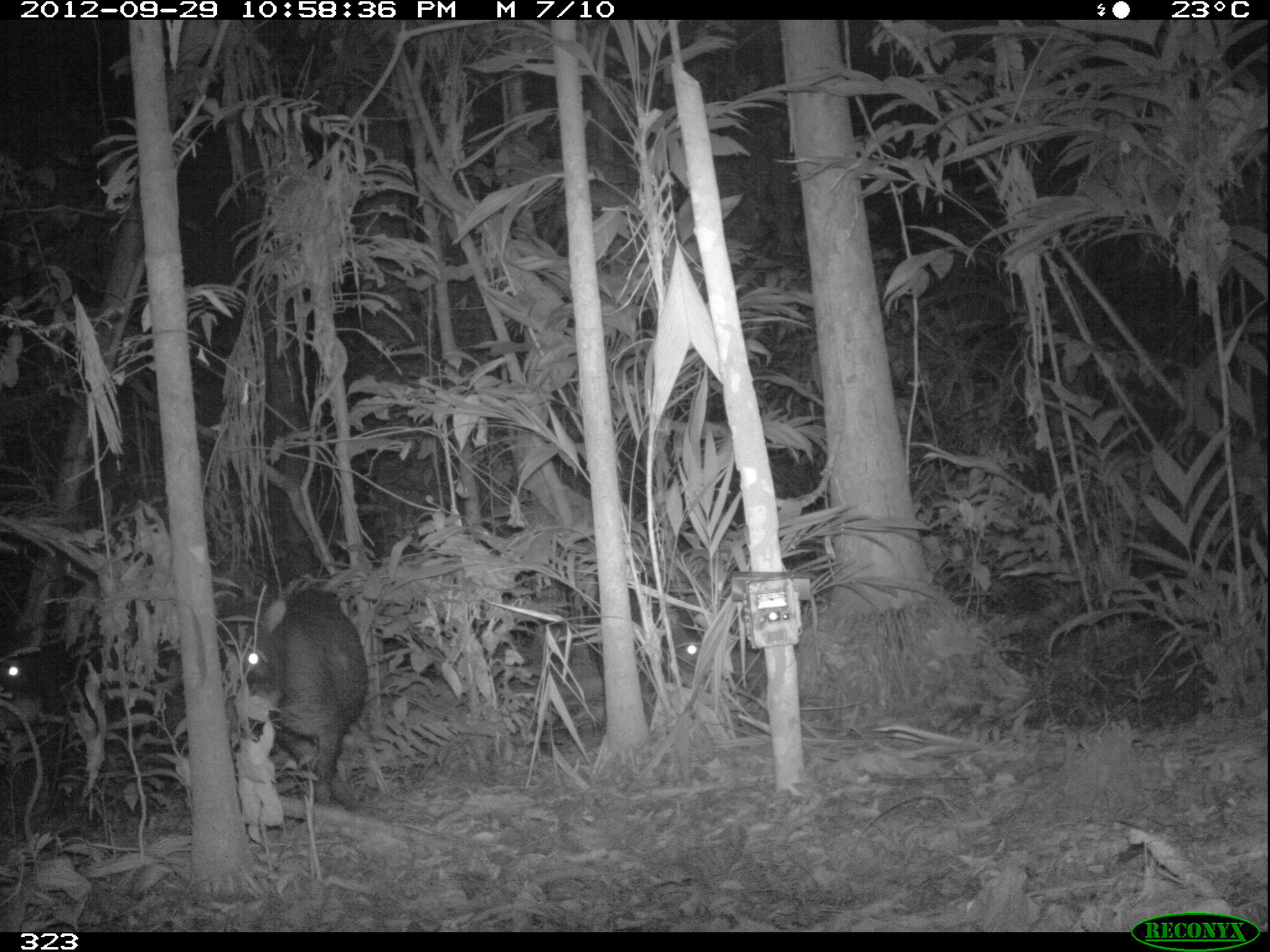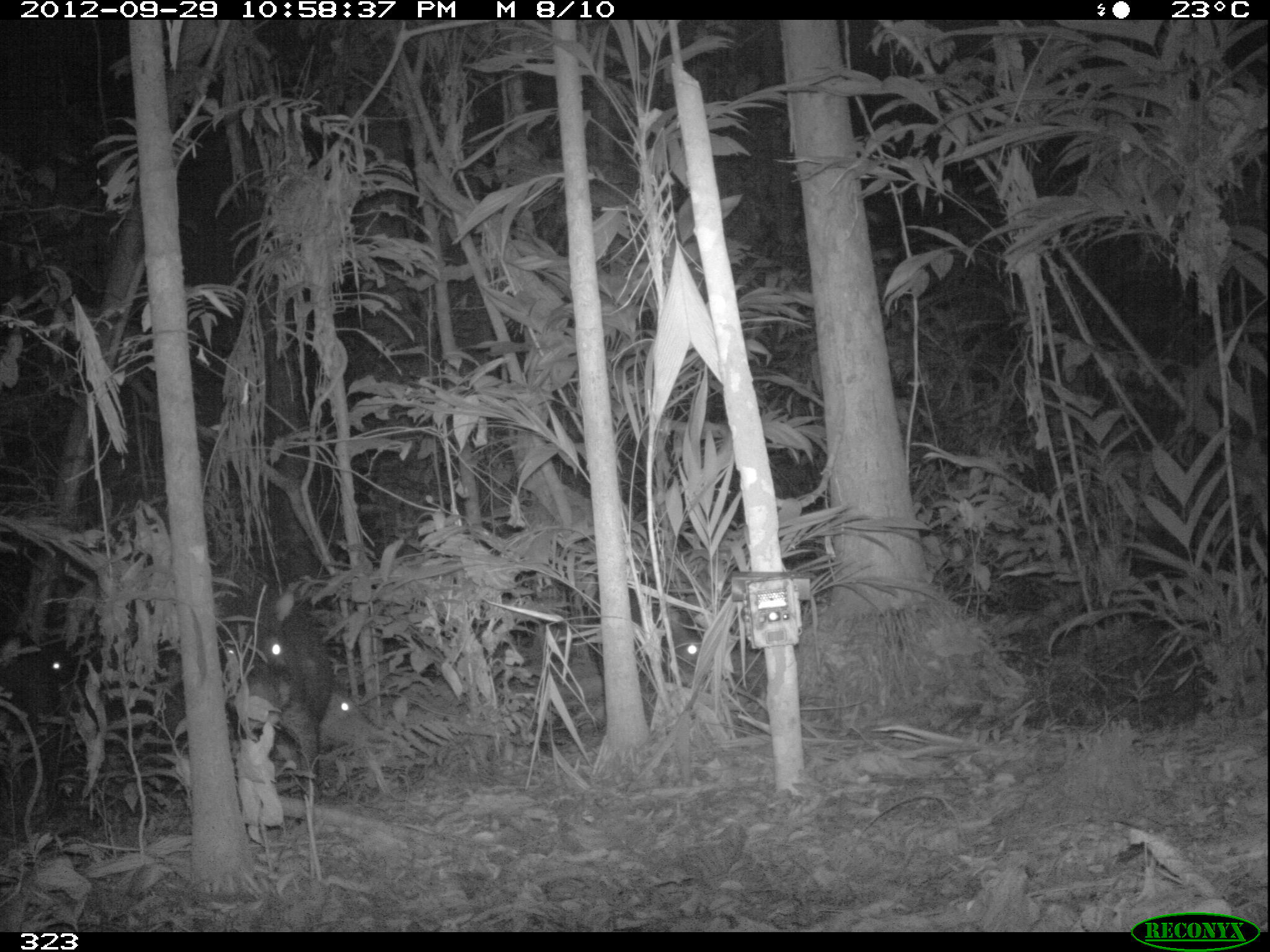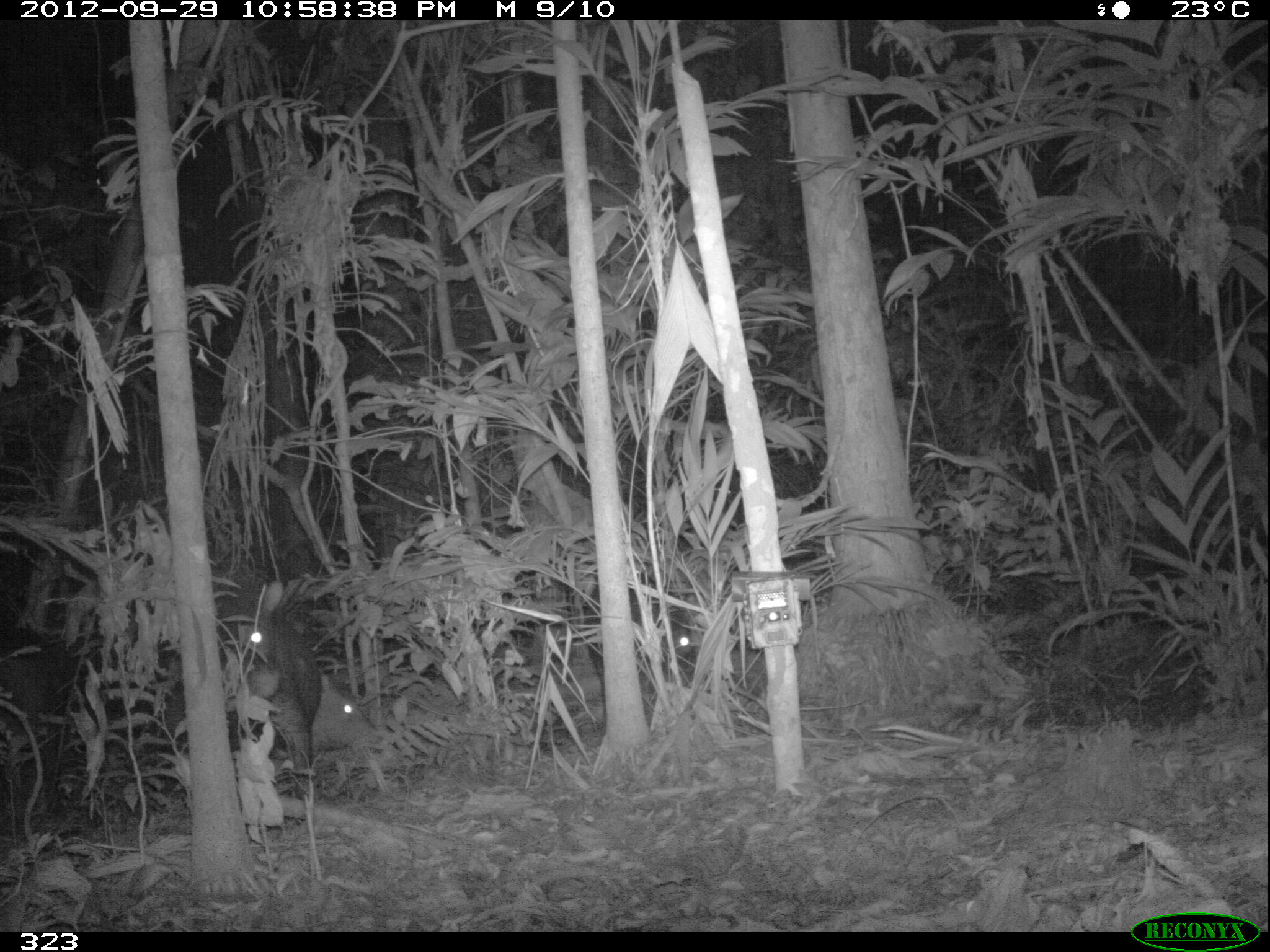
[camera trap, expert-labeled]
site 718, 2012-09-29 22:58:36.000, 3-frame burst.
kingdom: Animalia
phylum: Chordata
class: Mammalia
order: Artiodactyla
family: Tayassuidae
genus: Tayassu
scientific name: Tayassu pecari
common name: white-lipped peccary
Tayassu pecari (white-lipped peccary).